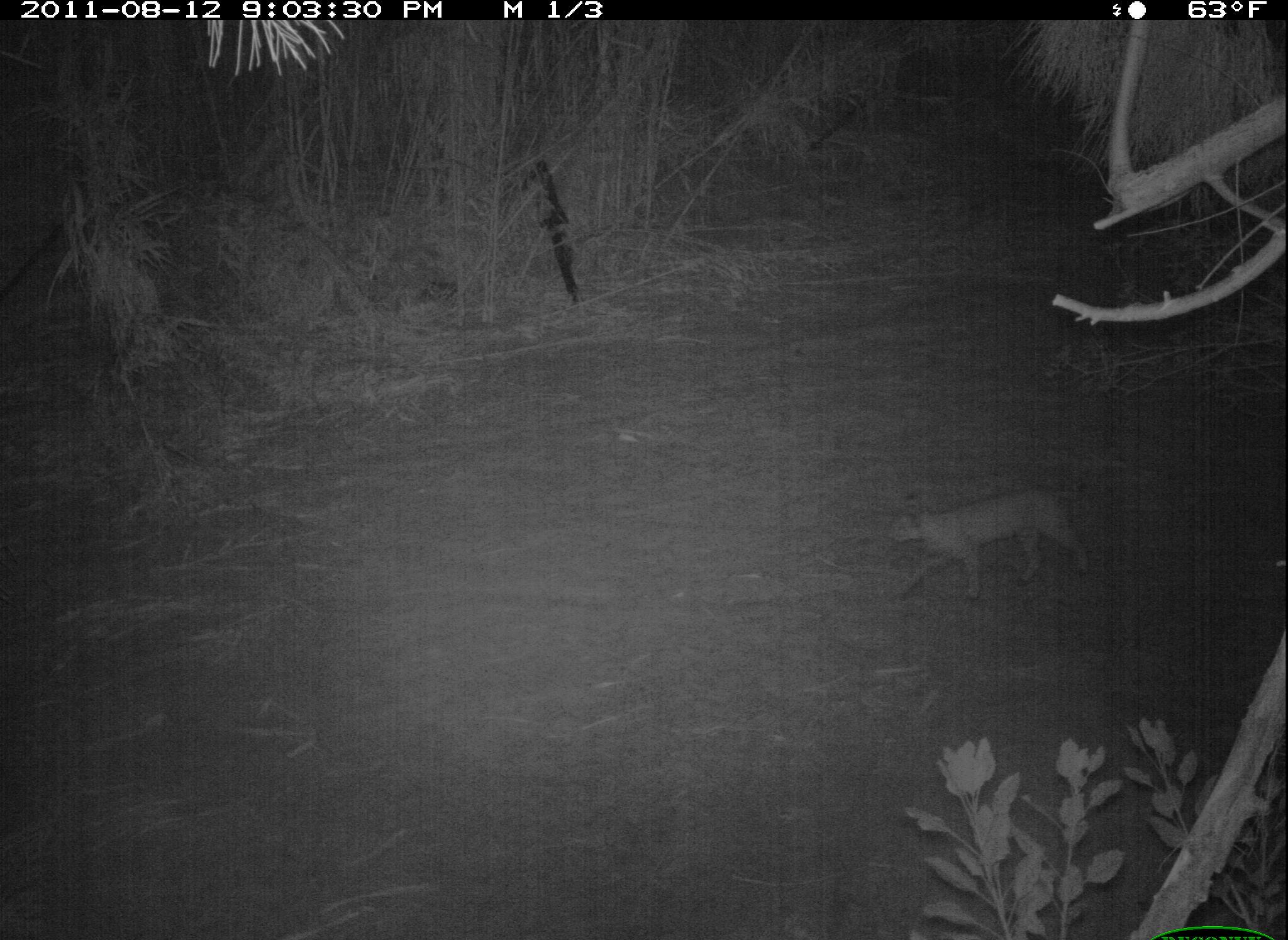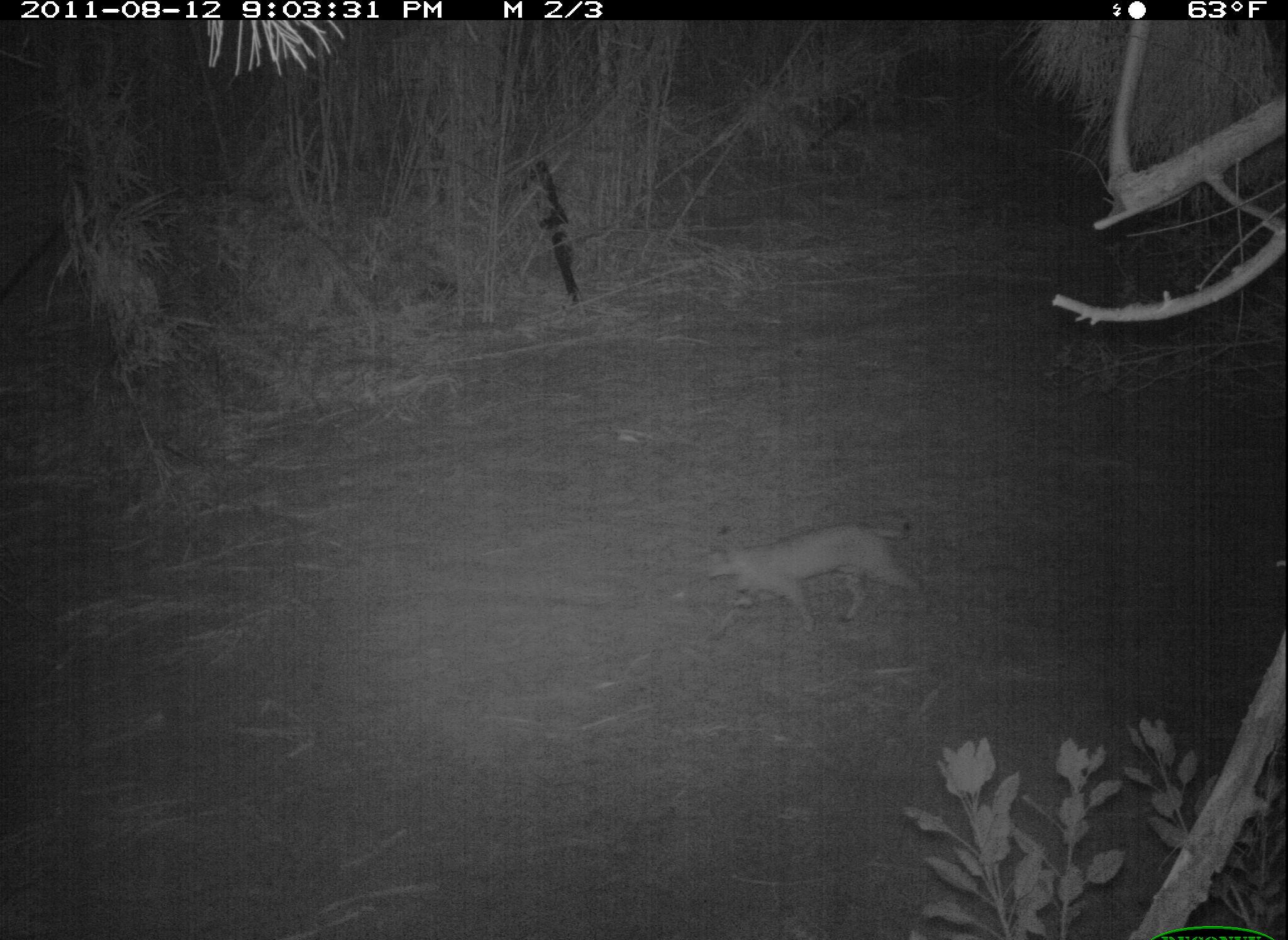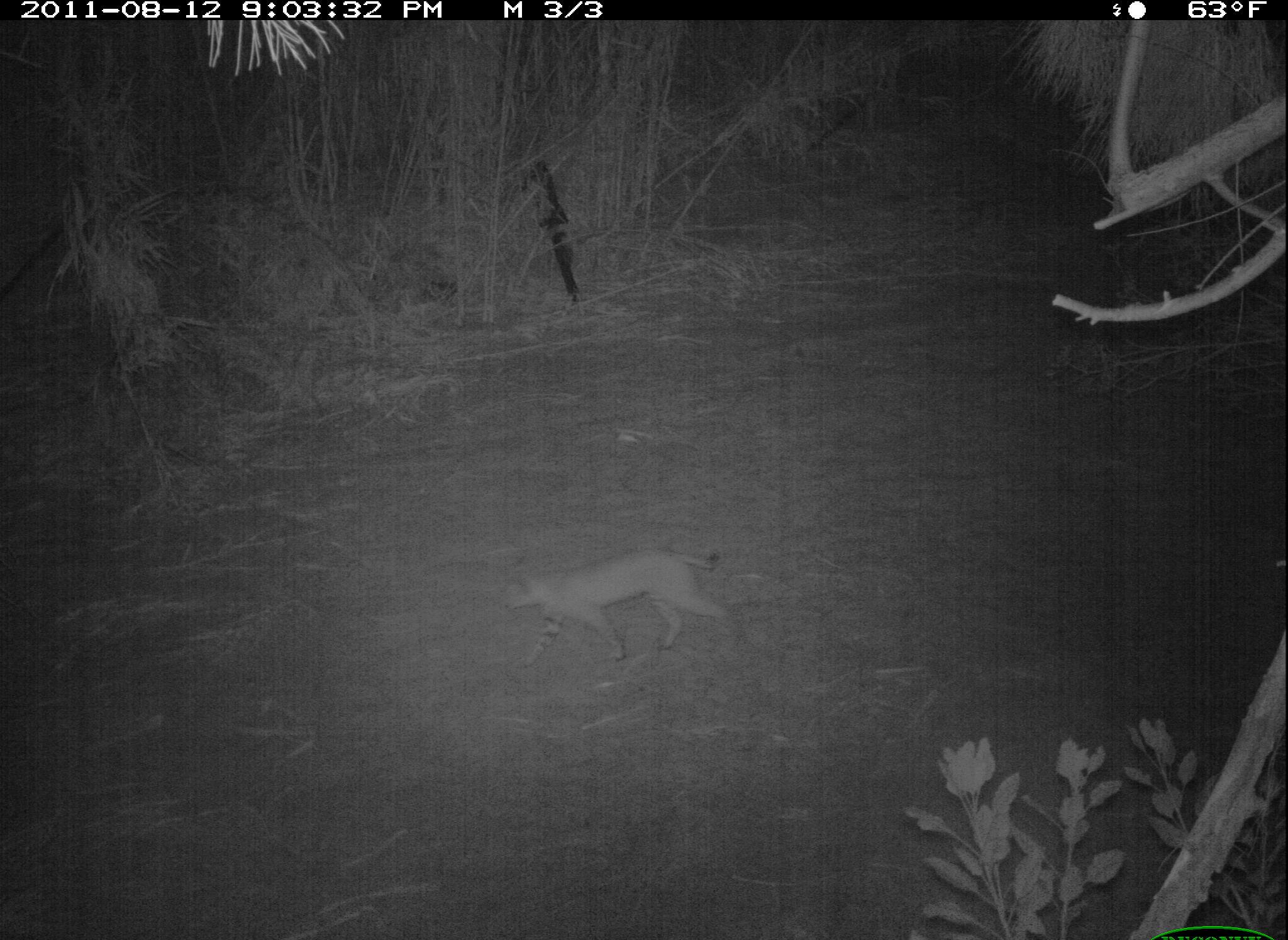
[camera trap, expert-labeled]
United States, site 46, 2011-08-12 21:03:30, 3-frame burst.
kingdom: Animalia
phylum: Chordata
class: Mammalia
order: Carnivora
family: Felidae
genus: Lynx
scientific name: Lynx rufus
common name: bobcat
Bobcat (Lynx rufus).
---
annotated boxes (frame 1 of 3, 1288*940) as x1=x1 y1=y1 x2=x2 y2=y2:
bobcat: x1=877 y1=483 x2=1111 y2=602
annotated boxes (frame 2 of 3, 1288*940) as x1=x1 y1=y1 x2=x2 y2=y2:
bobcat: x1=699 y1=506 x2=934 y2=654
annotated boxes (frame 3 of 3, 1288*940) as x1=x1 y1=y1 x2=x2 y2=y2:
bobcat: x1=495 y1=544 x2=745 y2=671